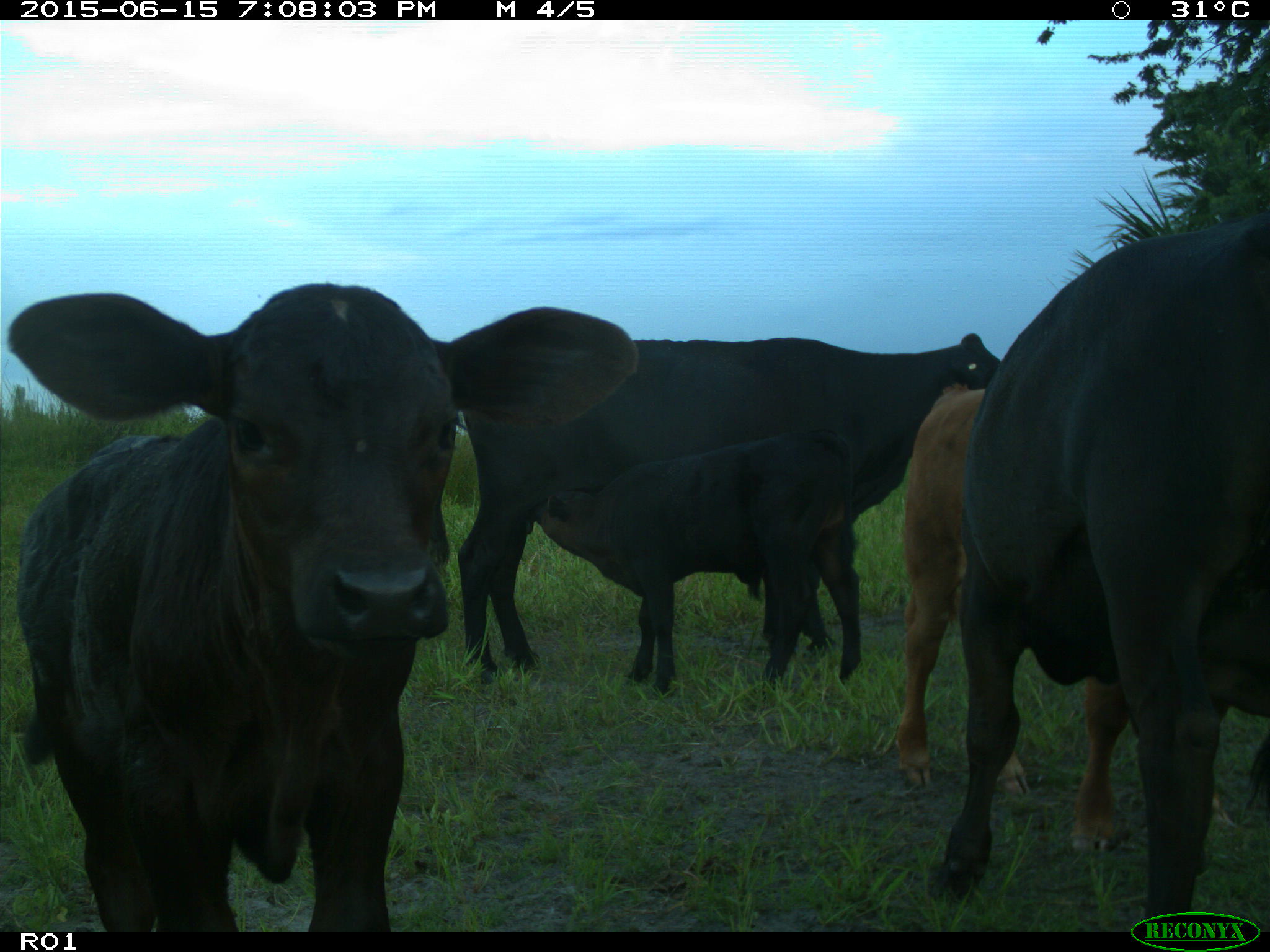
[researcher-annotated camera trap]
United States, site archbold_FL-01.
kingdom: Animalia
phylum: Chordata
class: Mammalia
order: Artiodactyla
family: Bovidae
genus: Bos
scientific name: Bos taurus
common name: domestic cow